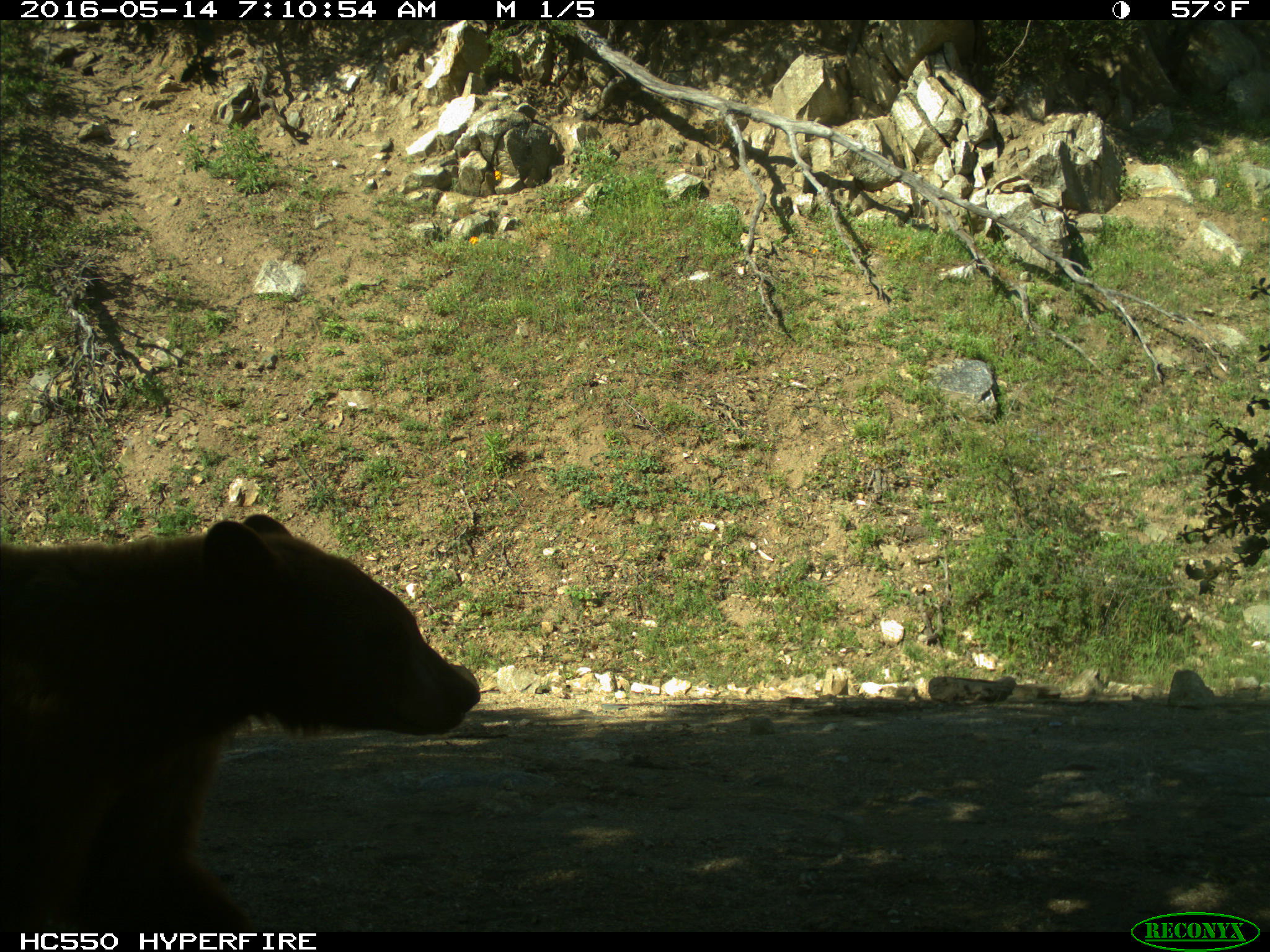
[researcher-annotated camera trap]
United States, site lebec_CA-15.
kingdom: Animalia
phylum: Chordata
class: Mammalia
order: Carnivora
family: Ursidae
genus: Ursus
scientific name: Ursus americanus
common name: american black bear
Ursus americanus (american black bear).